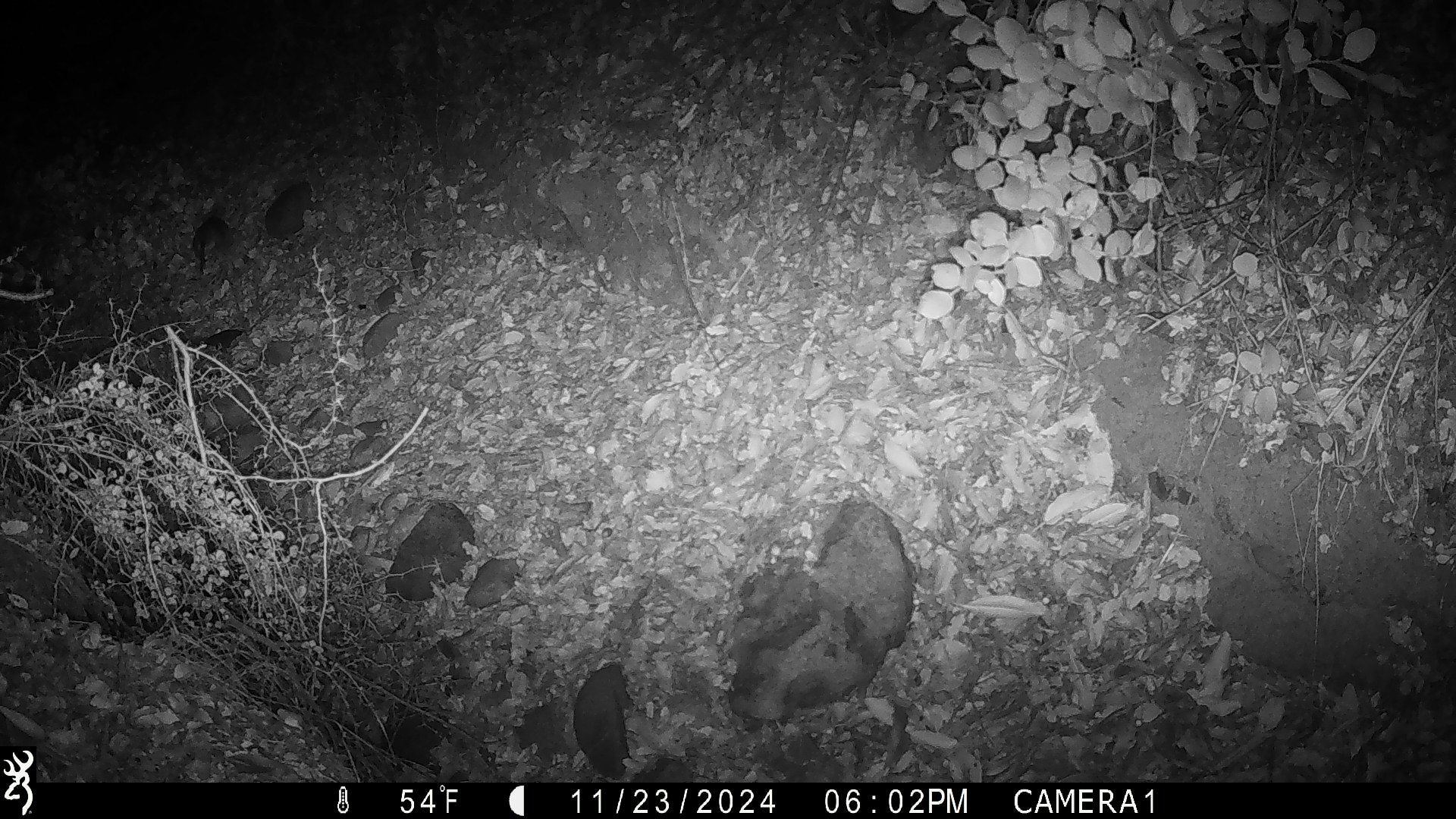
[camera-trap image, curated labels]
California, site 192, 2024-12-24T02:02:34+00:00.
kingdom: Animalia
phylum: Chordata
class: Mammalia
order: Rodentia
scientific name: Rodentia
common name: mouse or rat